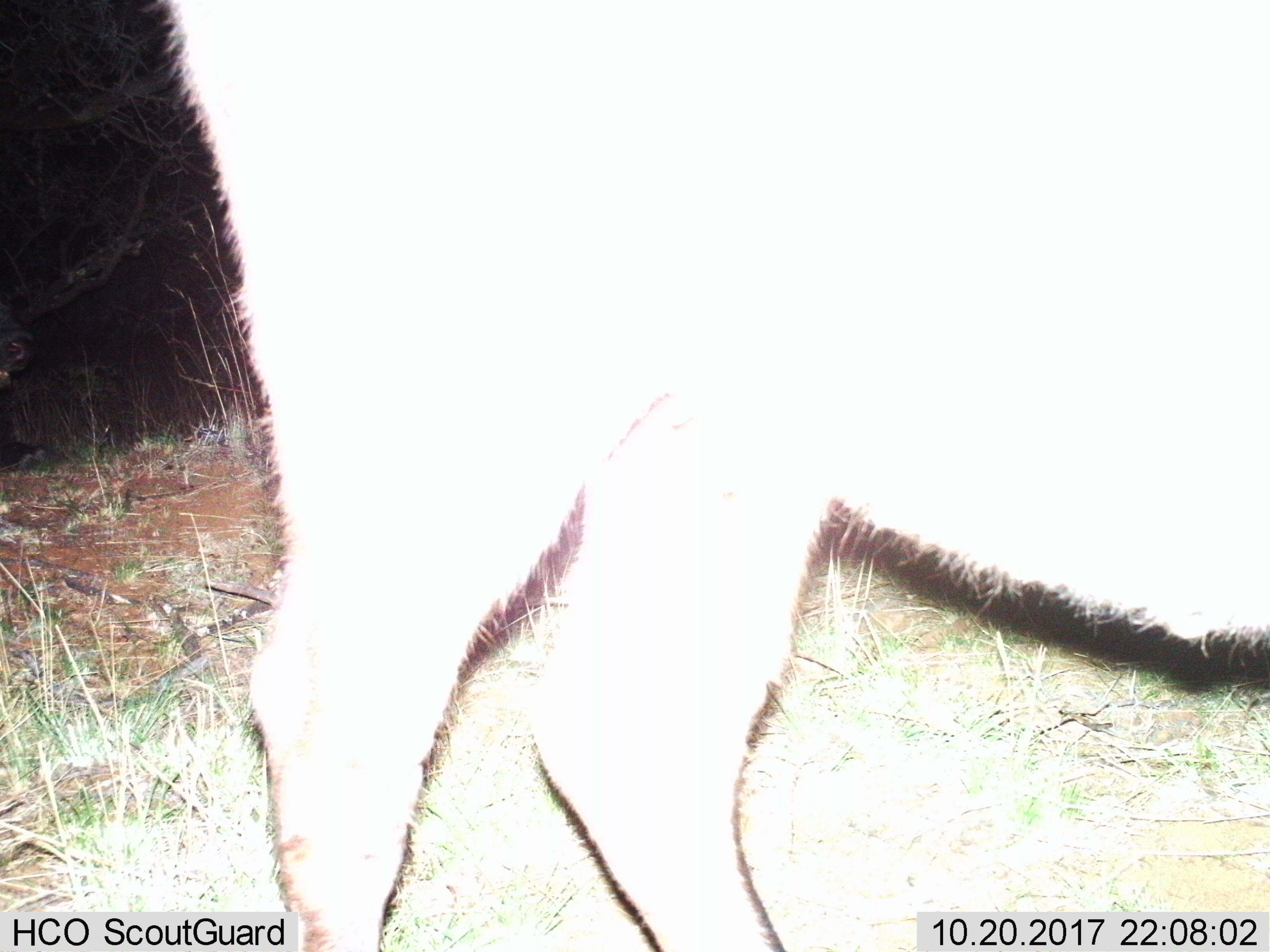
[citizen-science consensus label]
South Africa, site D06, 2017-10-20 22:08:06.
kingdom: Animalia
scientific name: Animalia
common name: animal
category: domesticanimal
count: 1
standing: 100%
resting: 0%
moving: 0%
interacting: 0%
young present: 0%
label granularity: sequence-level